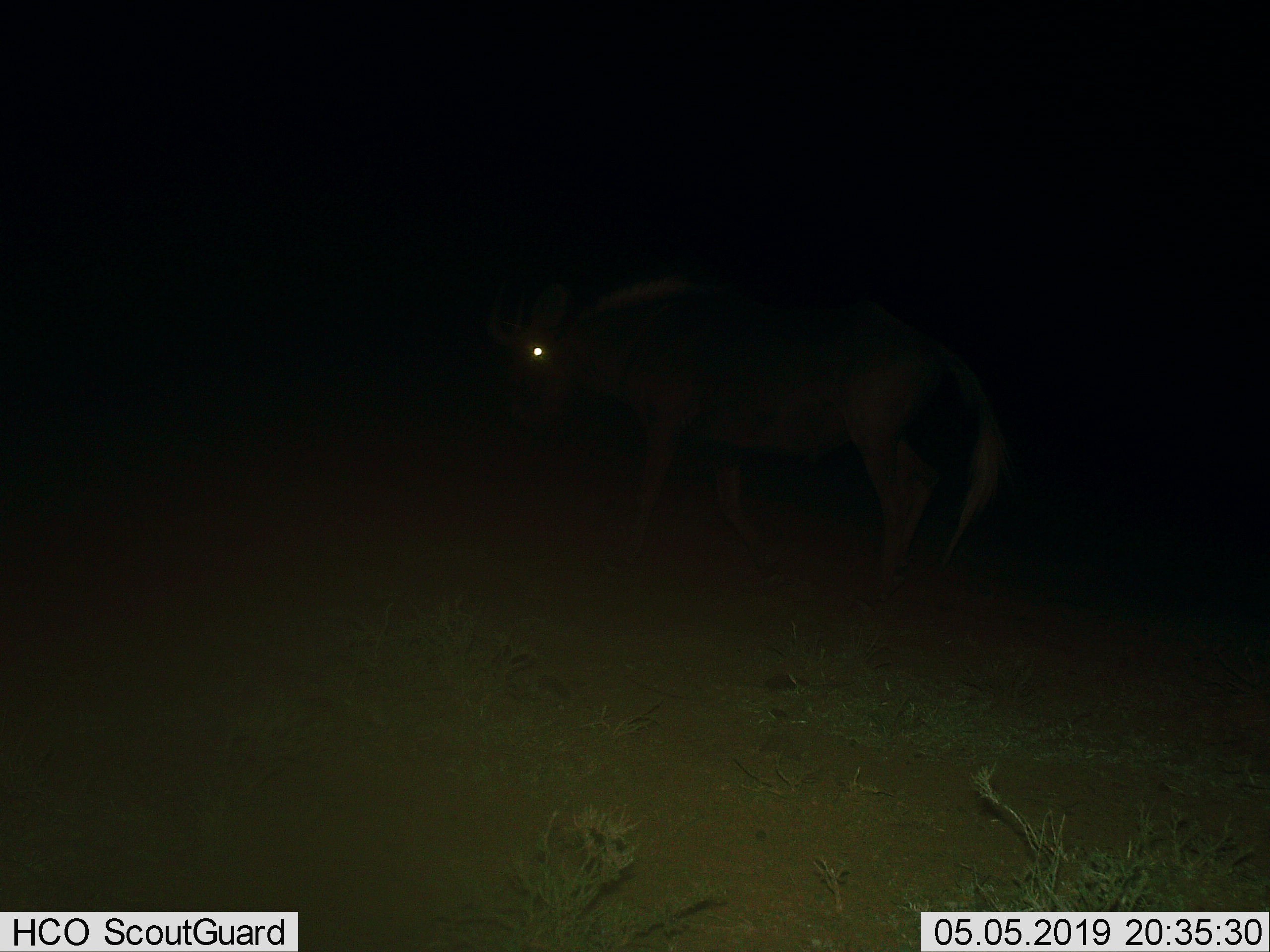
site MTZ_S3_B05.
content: unidentified animal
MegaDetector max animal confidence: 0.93